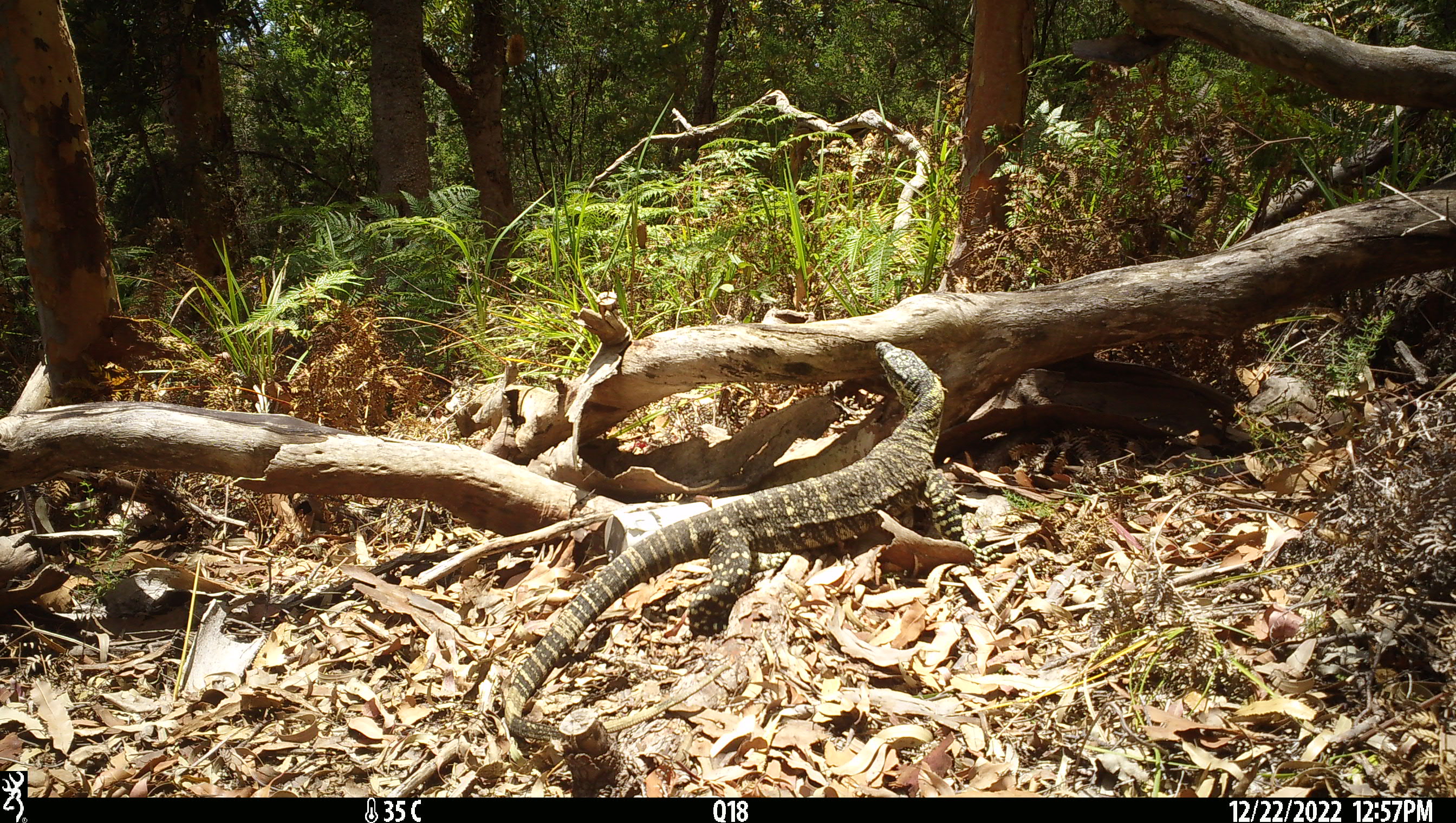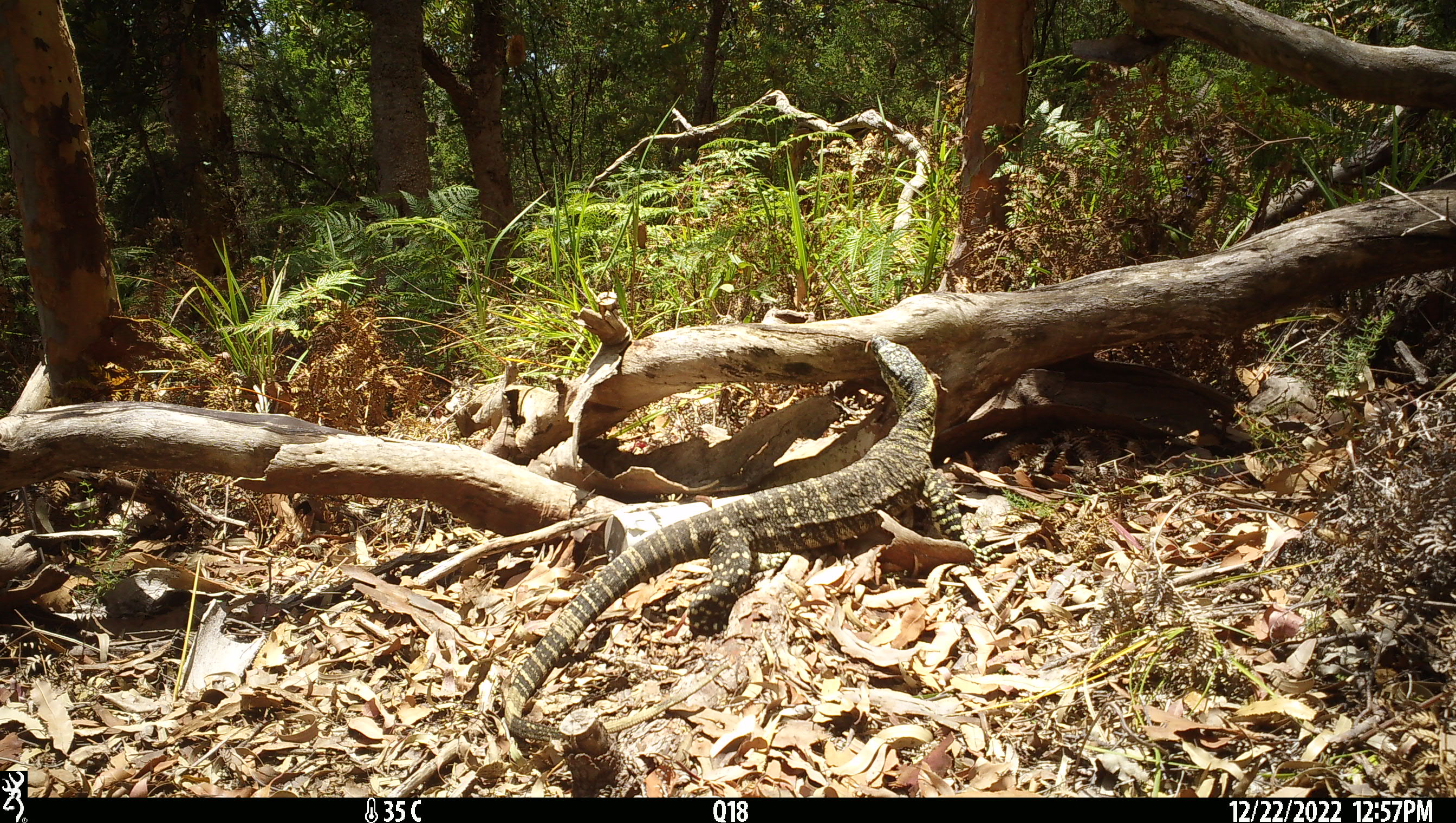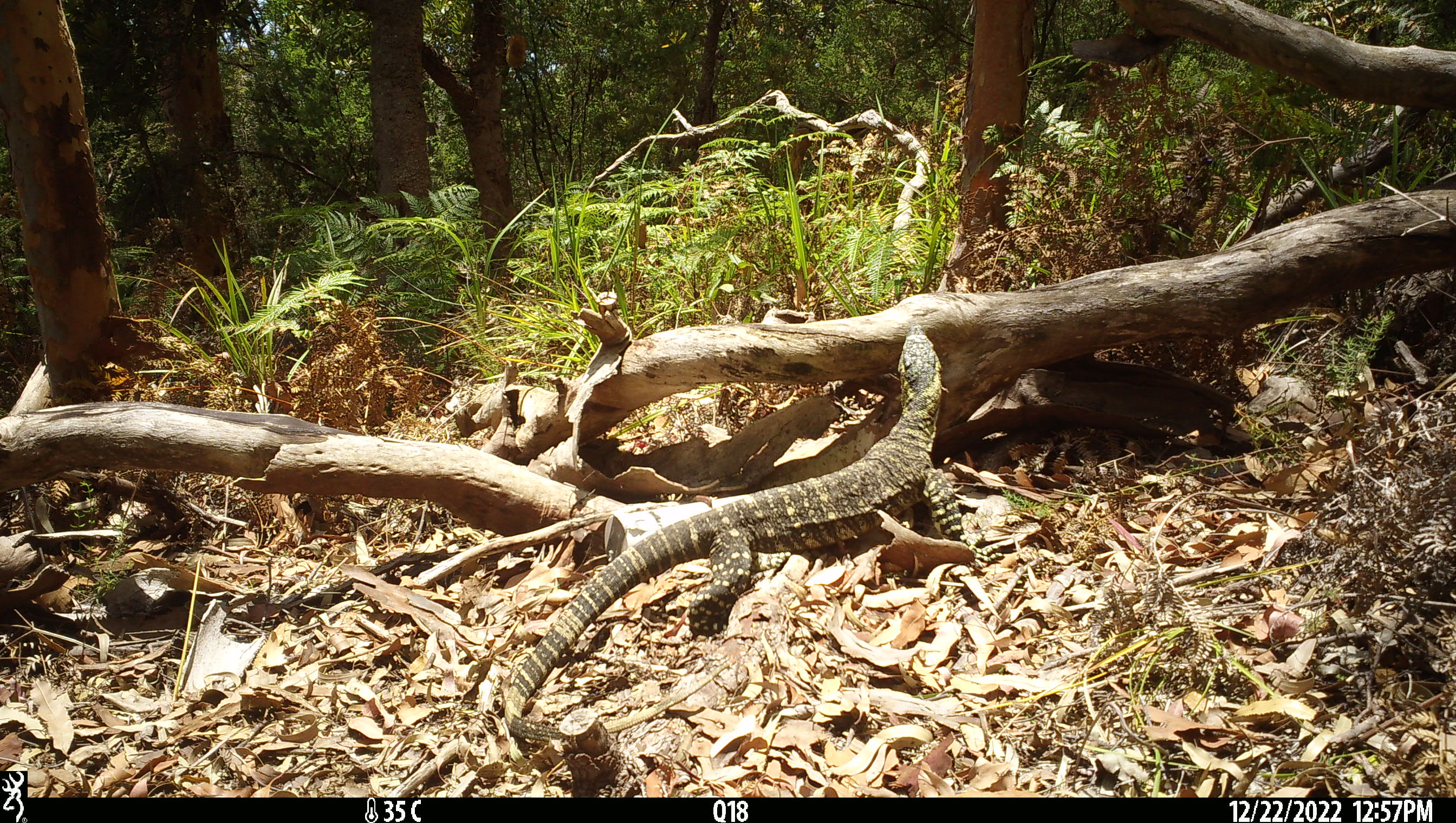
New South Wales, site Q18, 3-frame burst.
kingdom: Animalia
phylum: Chordata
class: Reptilia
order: Squamata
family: Varanidae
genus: Varanus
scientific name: Varanus varius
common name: lace monitor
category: goanna